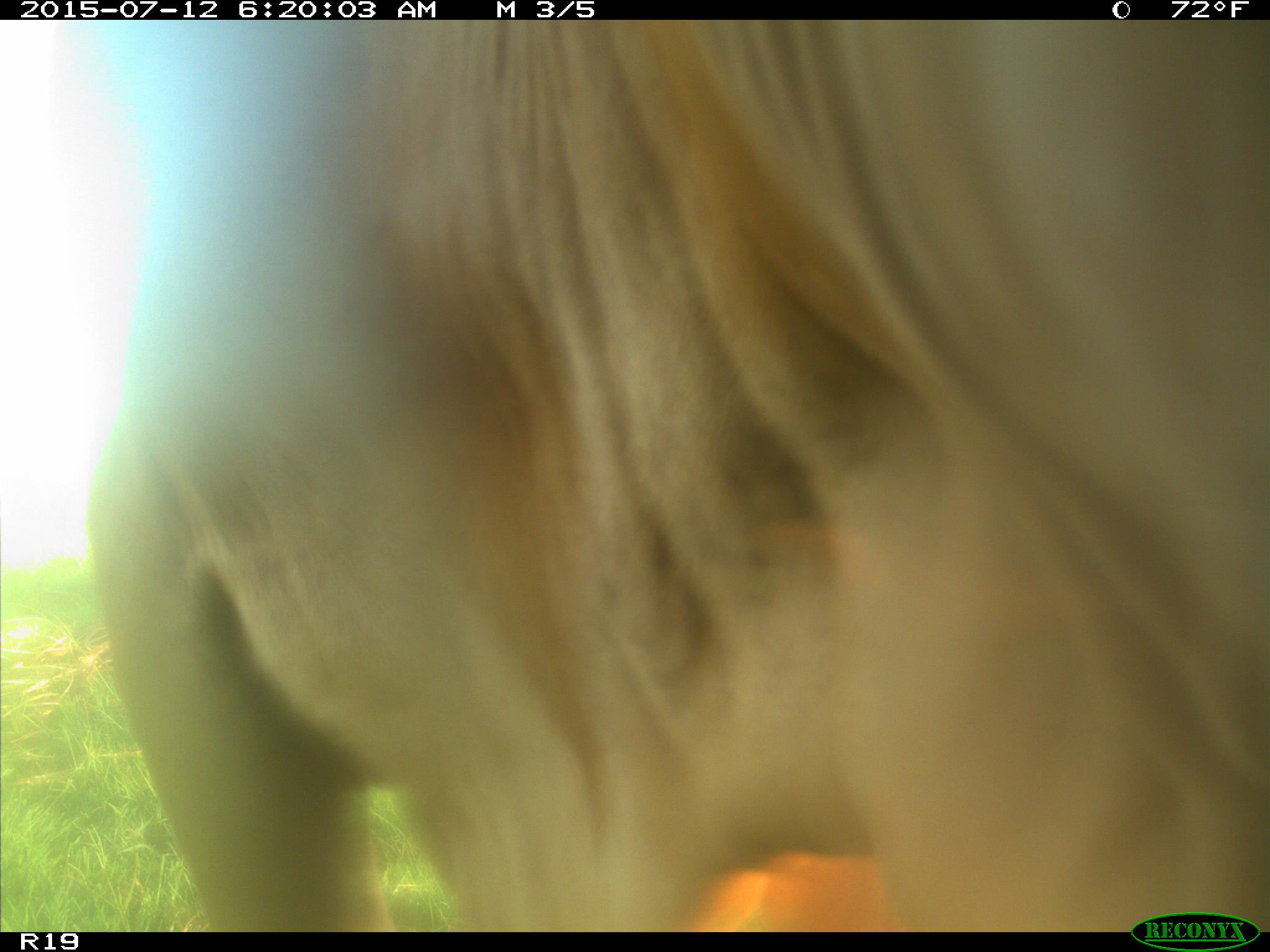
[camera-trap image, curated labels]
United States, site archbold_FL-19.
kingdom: Animalia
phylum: Chordata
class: Mammalia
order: Artiodactyla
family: Bovidae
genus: Bos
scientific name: Bos taurus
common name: domestic cow